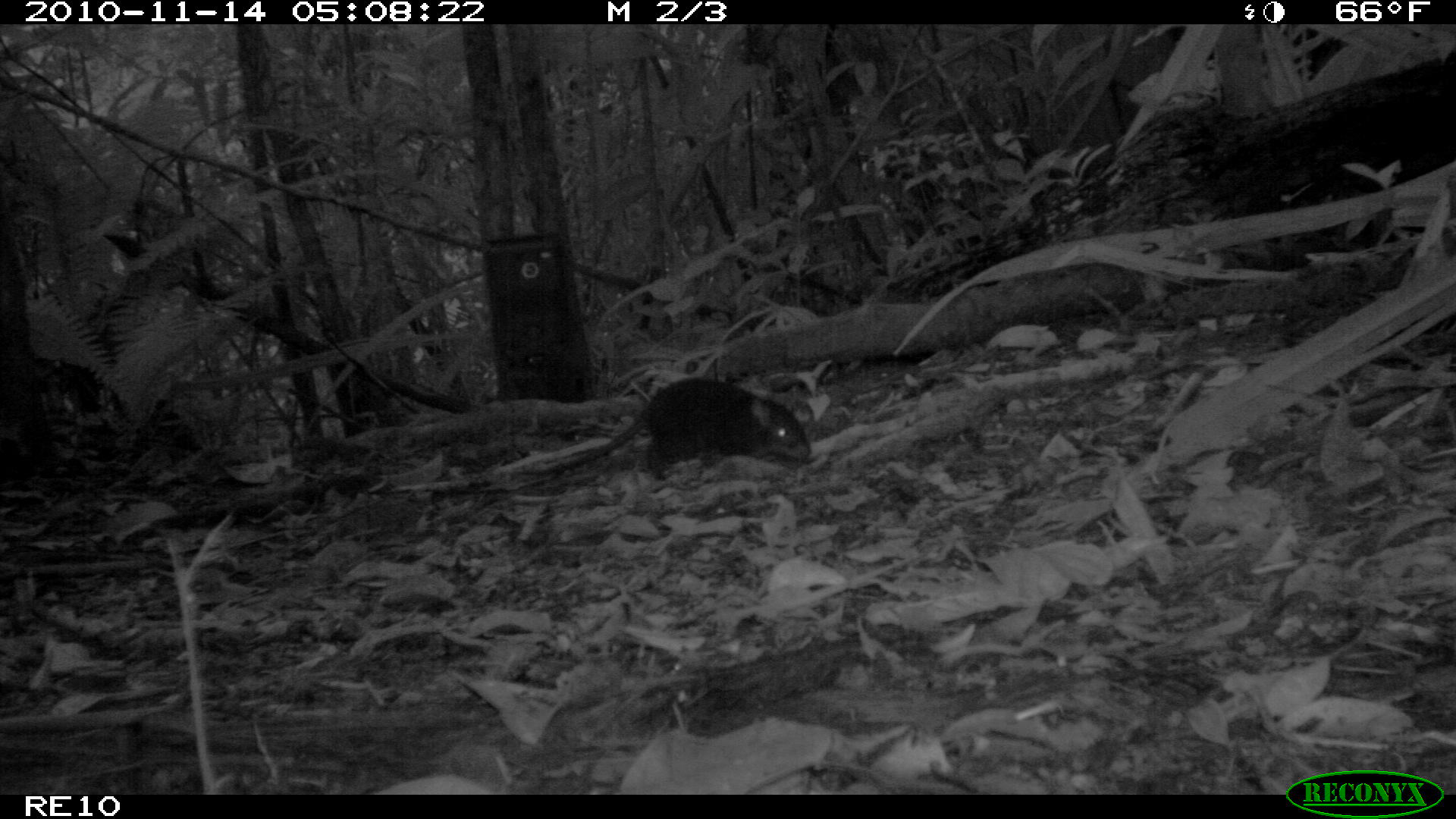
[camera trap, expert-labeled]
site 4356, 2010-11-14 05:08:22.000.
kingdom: Animalia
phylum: Chordata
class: Mammalia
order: Rodentia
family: Muridae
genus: Rattus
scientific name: Rattus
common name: rodent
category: unknown rat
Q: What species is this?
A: Unknown rat (rodent) (Rattus).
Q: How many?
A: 1.